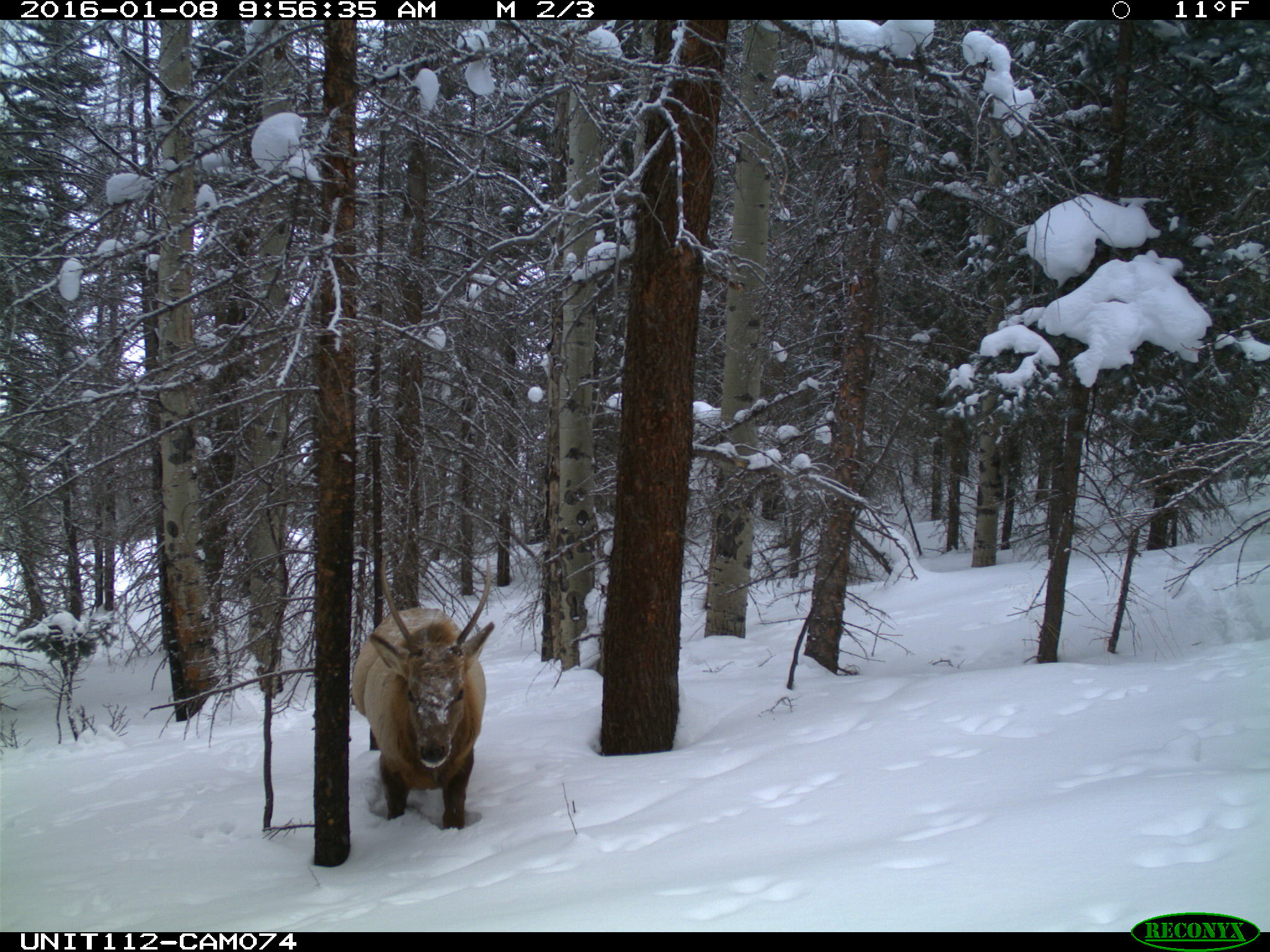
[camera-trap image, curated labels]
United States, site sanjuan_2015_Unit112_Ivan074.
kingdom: Animalia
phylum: Chordata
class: Mammalia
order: Artiodactyla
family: Cervidae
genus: Cervus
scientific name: Cervus elaphus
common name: red deer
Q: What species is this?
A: Cervus elaphus (red deer).